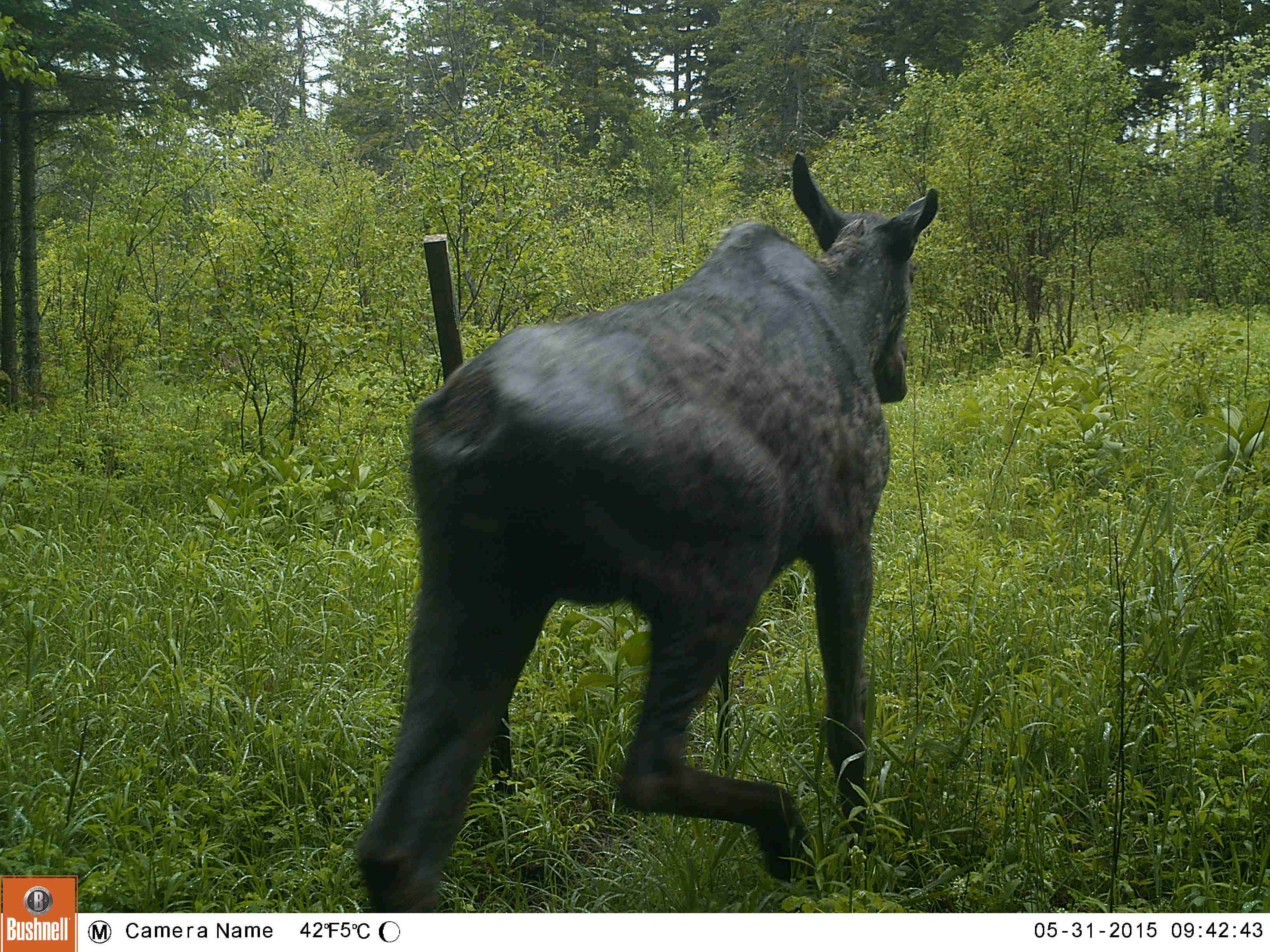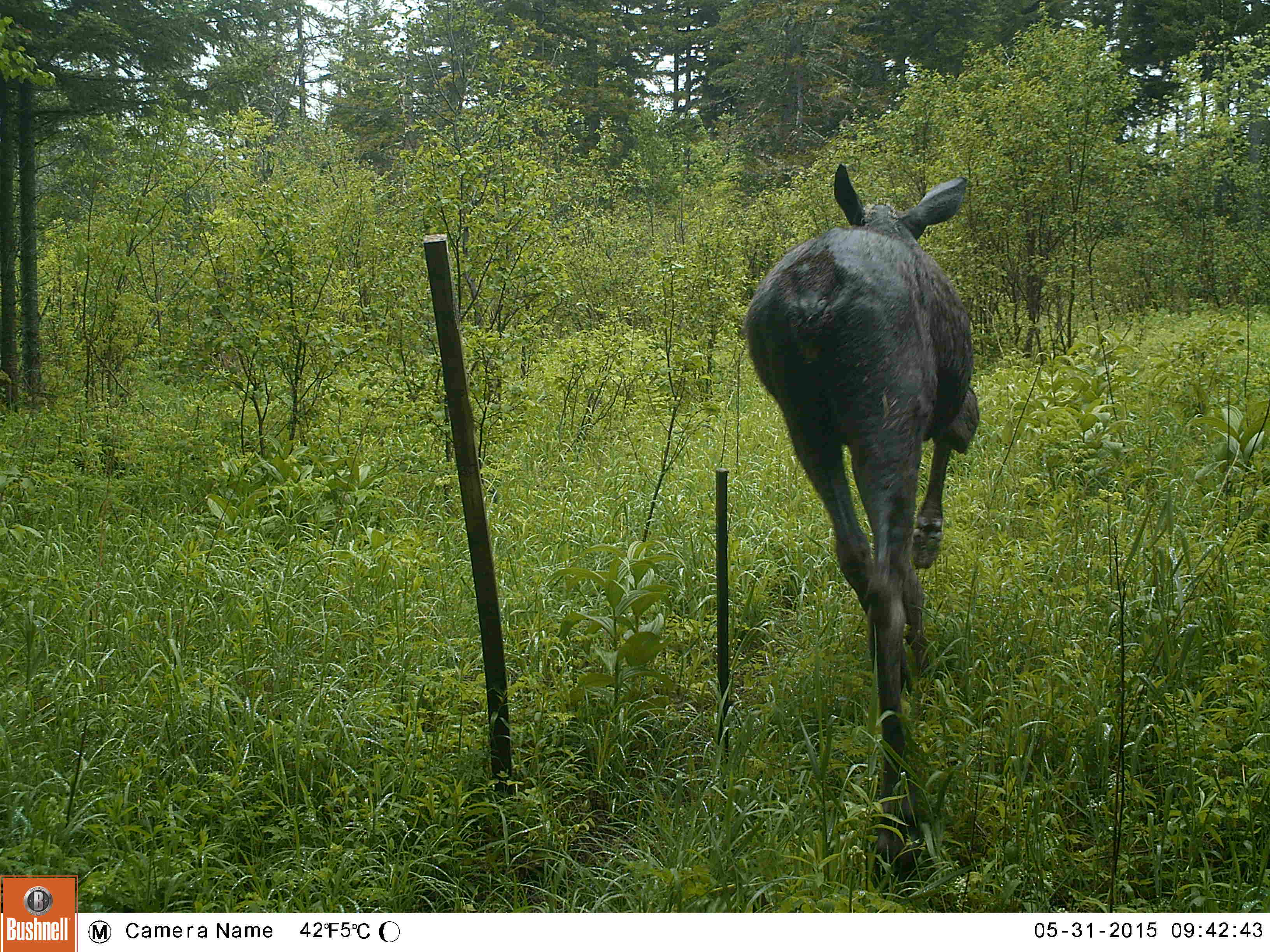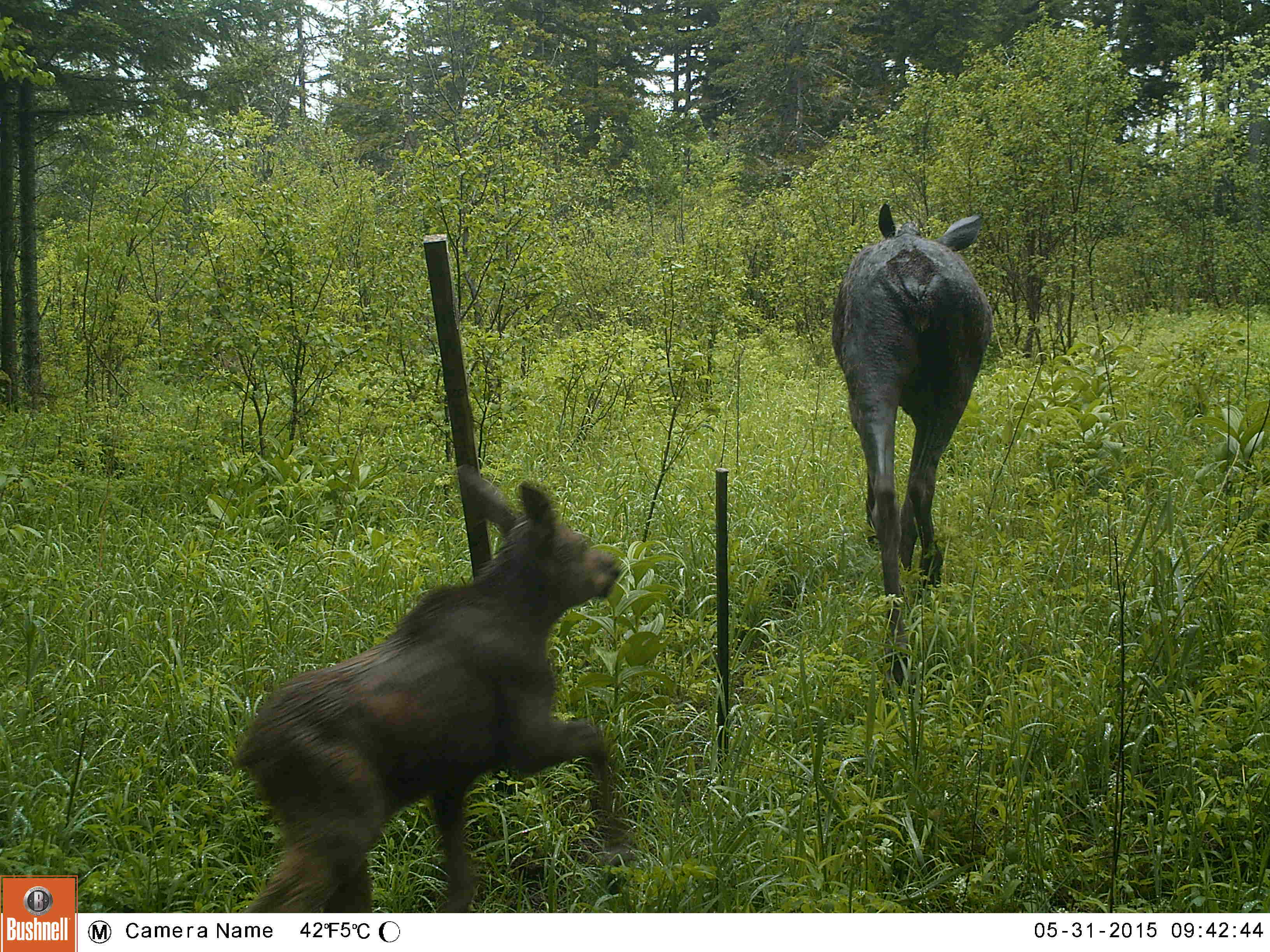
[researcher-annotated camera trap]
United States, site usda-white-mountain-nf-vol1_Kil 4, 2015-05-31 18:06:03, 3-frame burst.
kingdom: Animalia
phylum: Chordata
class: Mammalia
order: Artiodactyla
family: Cervidae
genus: Alces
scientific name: Alces alces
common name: moose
Moose (Alces alces).